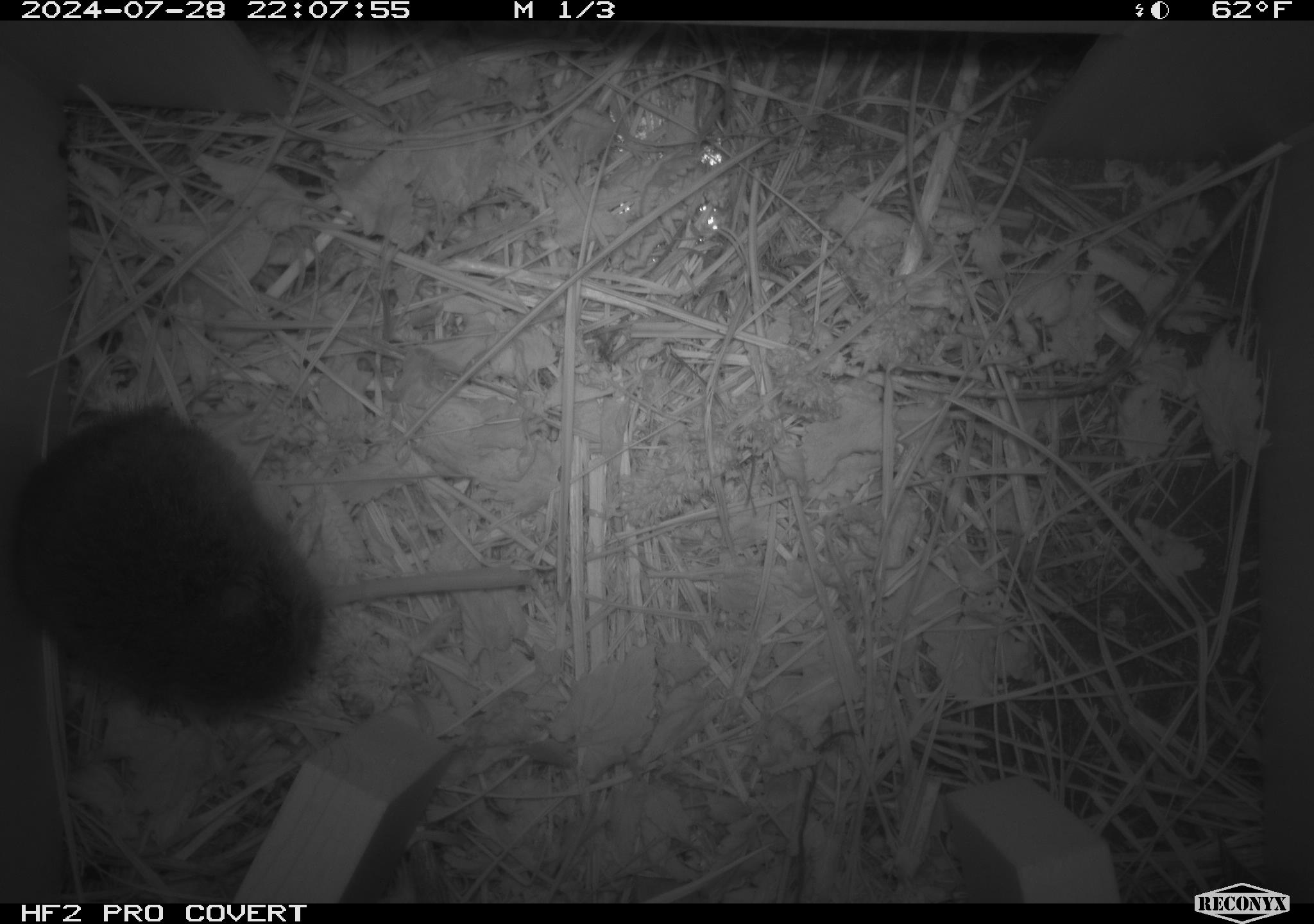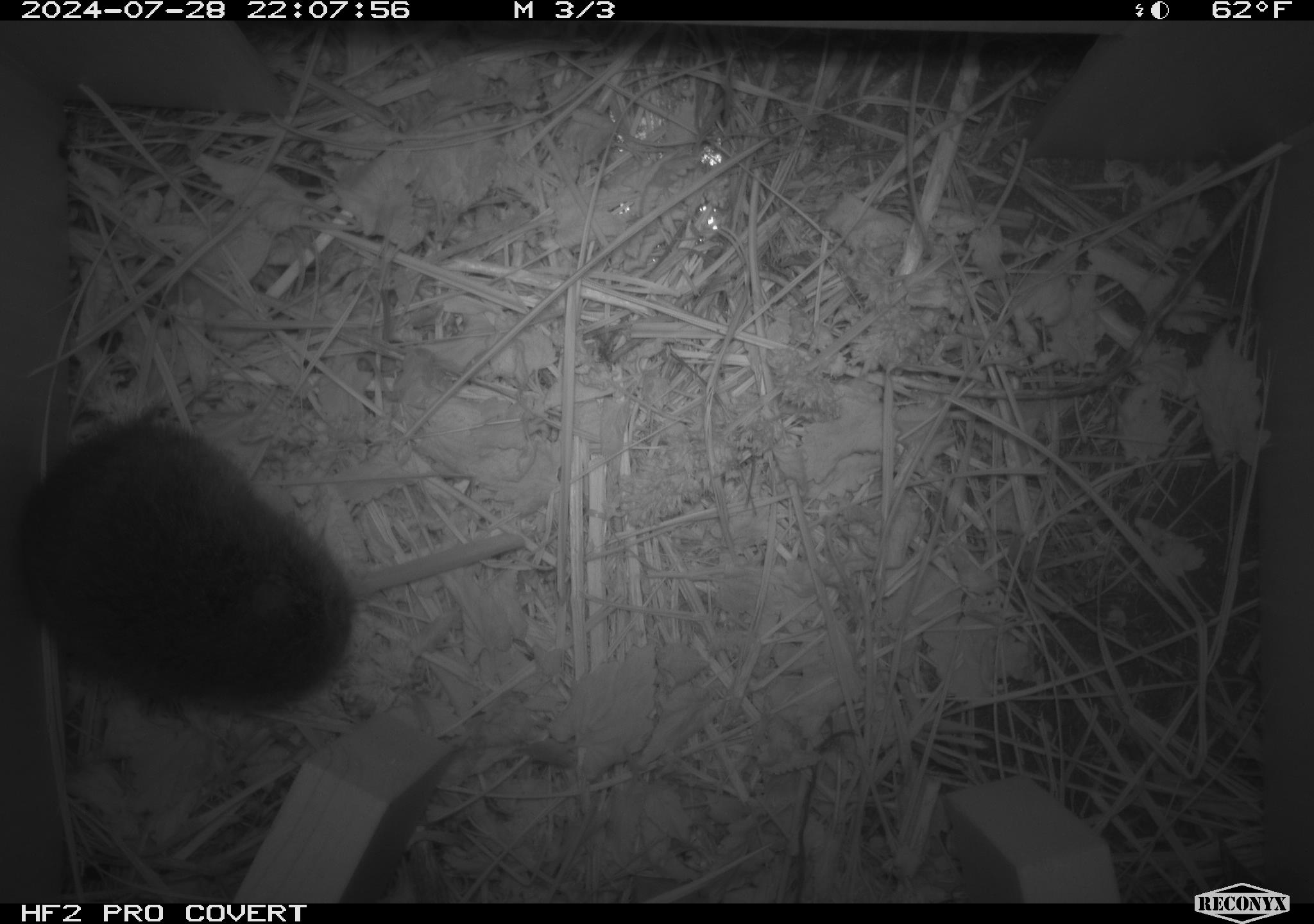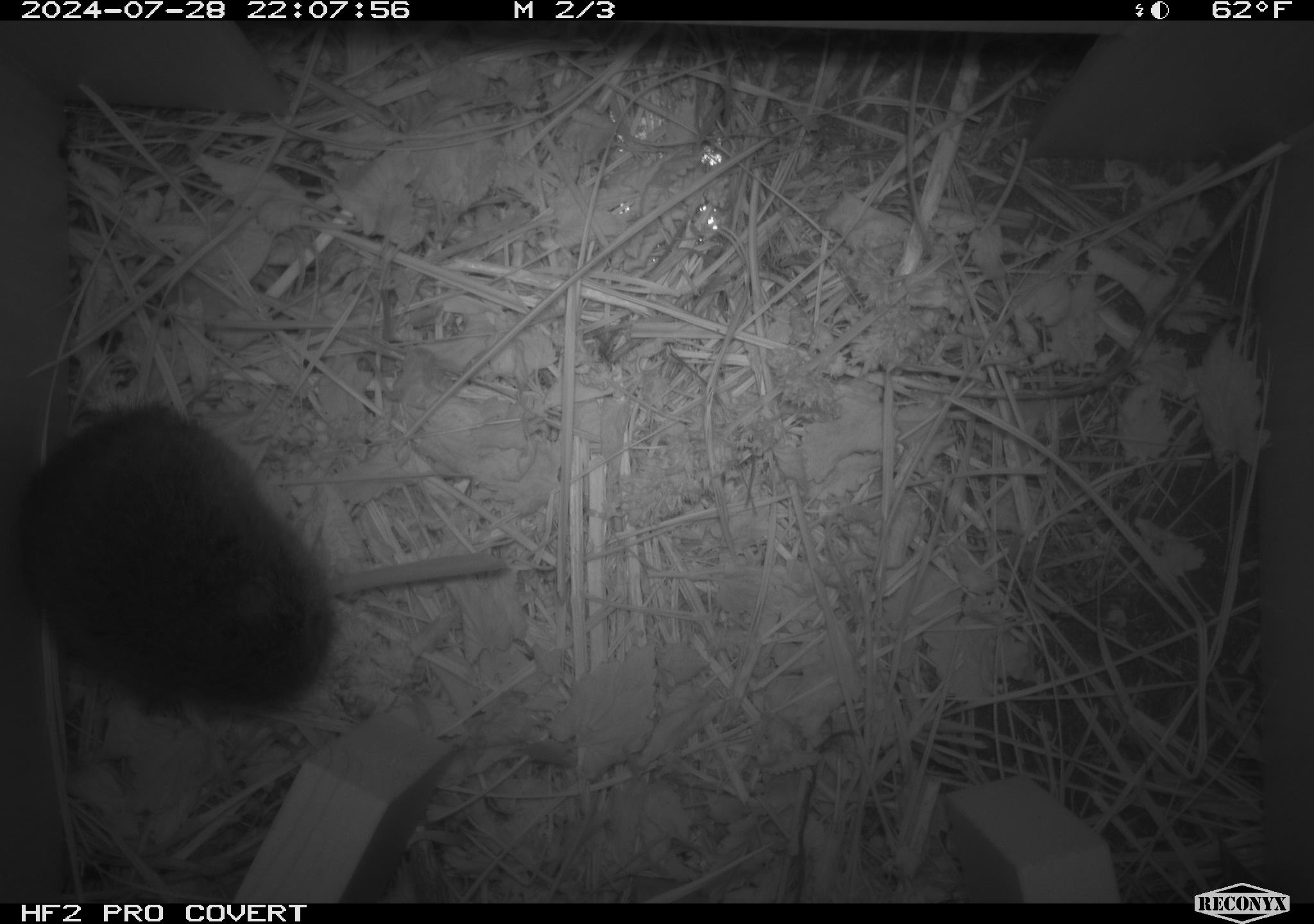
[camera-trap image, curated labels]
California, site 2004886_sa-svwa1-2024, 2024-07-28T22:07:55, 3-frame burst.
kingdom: Animalia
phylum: Chordata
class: Mammalia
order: Rodentia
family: Cricetidae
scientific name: Arvicolinae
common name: voles, lemmings, and muskrats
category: arvicolinae subfamily